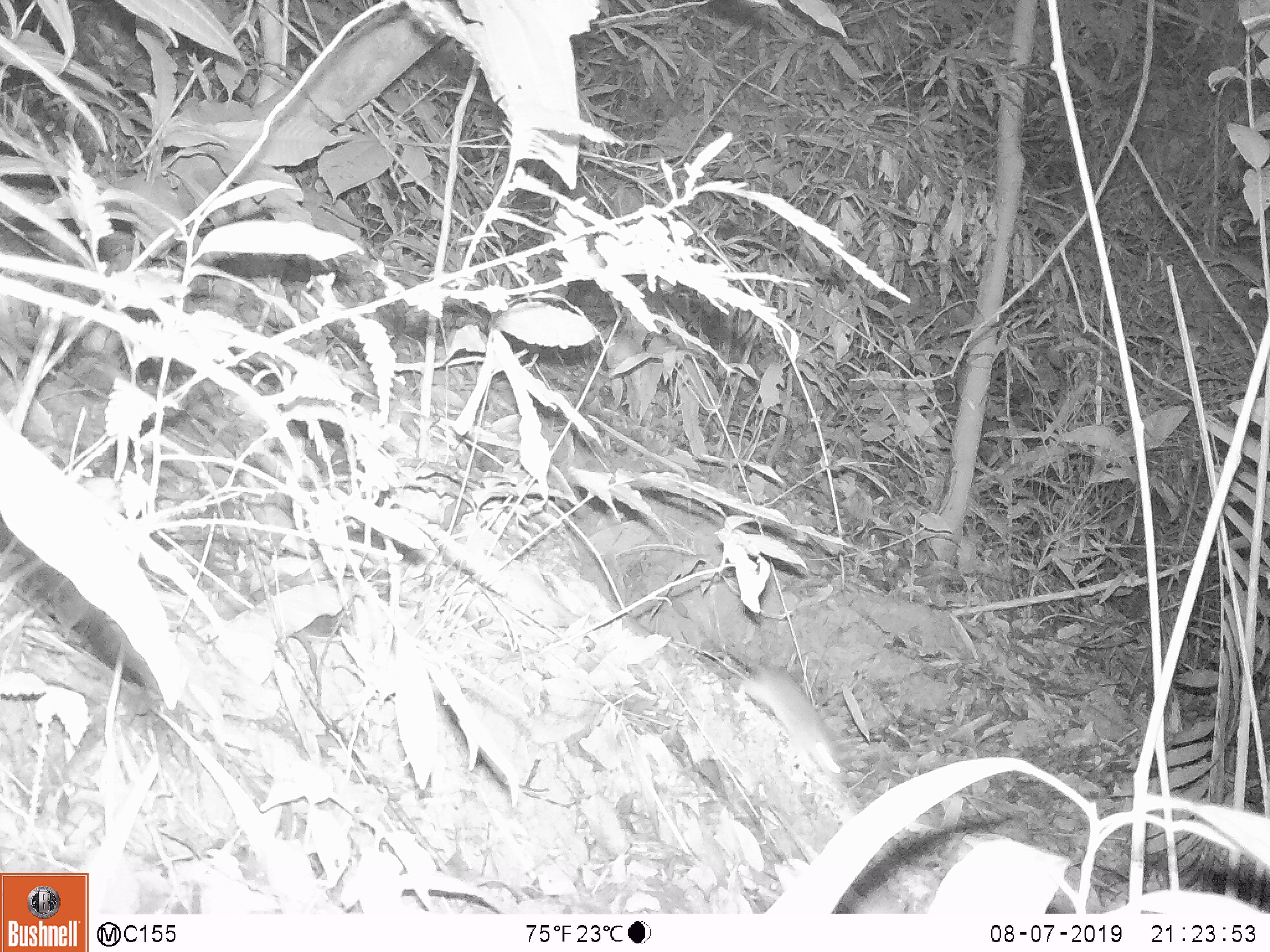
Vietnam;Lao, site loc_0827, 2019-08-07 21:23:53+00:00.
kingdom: Animalia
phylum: Chordata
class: Mammalia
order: Rodentia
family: Muridae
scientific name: Muridae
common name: old-world mice and rats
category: unidentified murid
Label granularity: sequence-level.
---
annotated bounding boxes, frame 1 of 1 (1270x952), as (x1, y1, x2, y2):
unidentified murid: (699, 622, 849, 788)